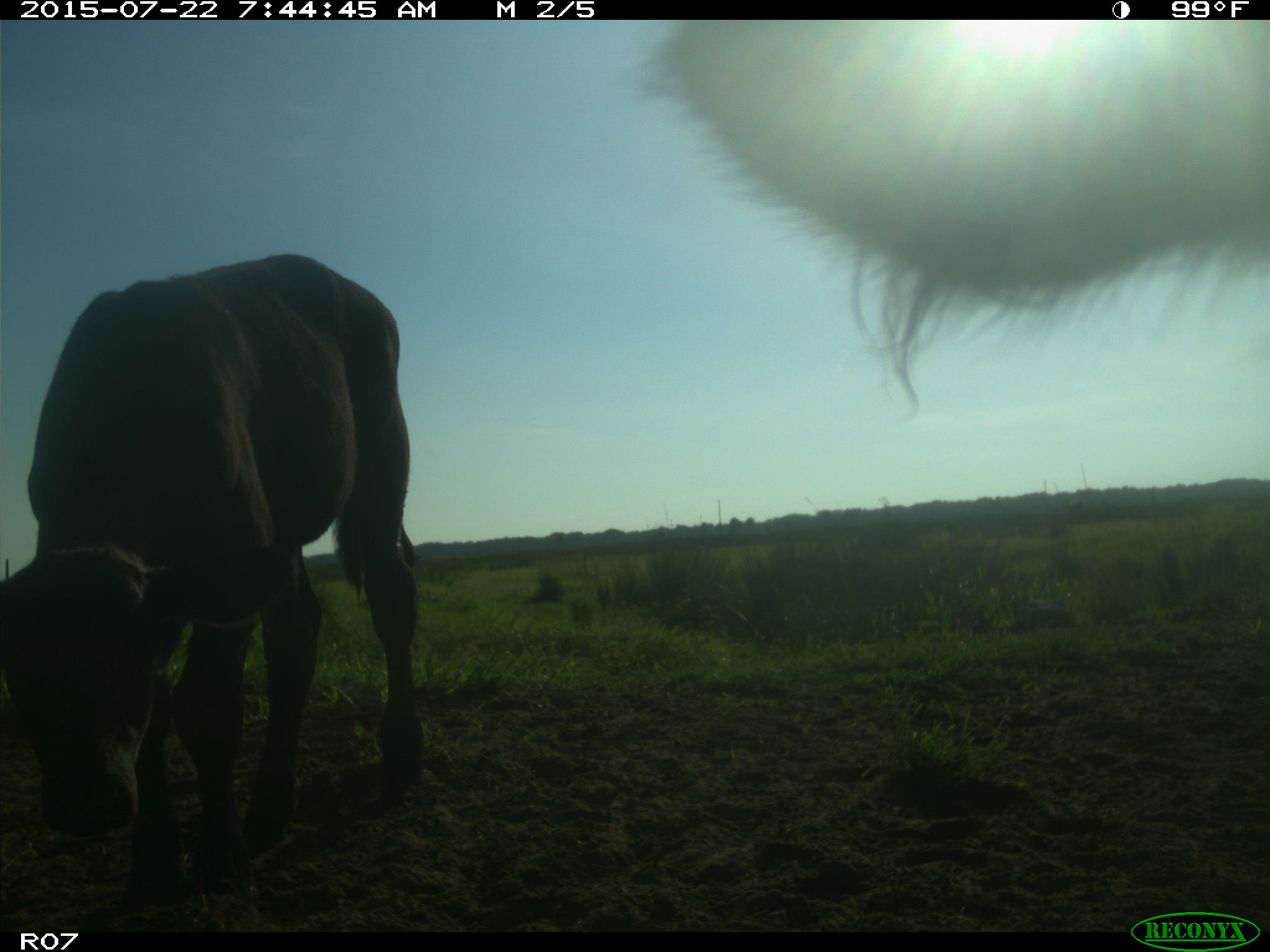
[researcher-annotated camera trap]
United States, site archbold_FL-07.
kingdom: Animalia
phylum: Chordata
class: Mammalia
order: Artiodactyla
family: Suidae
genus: Sus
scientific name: Sus scrofa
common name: wild boar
Sus scrofa (wild boar).